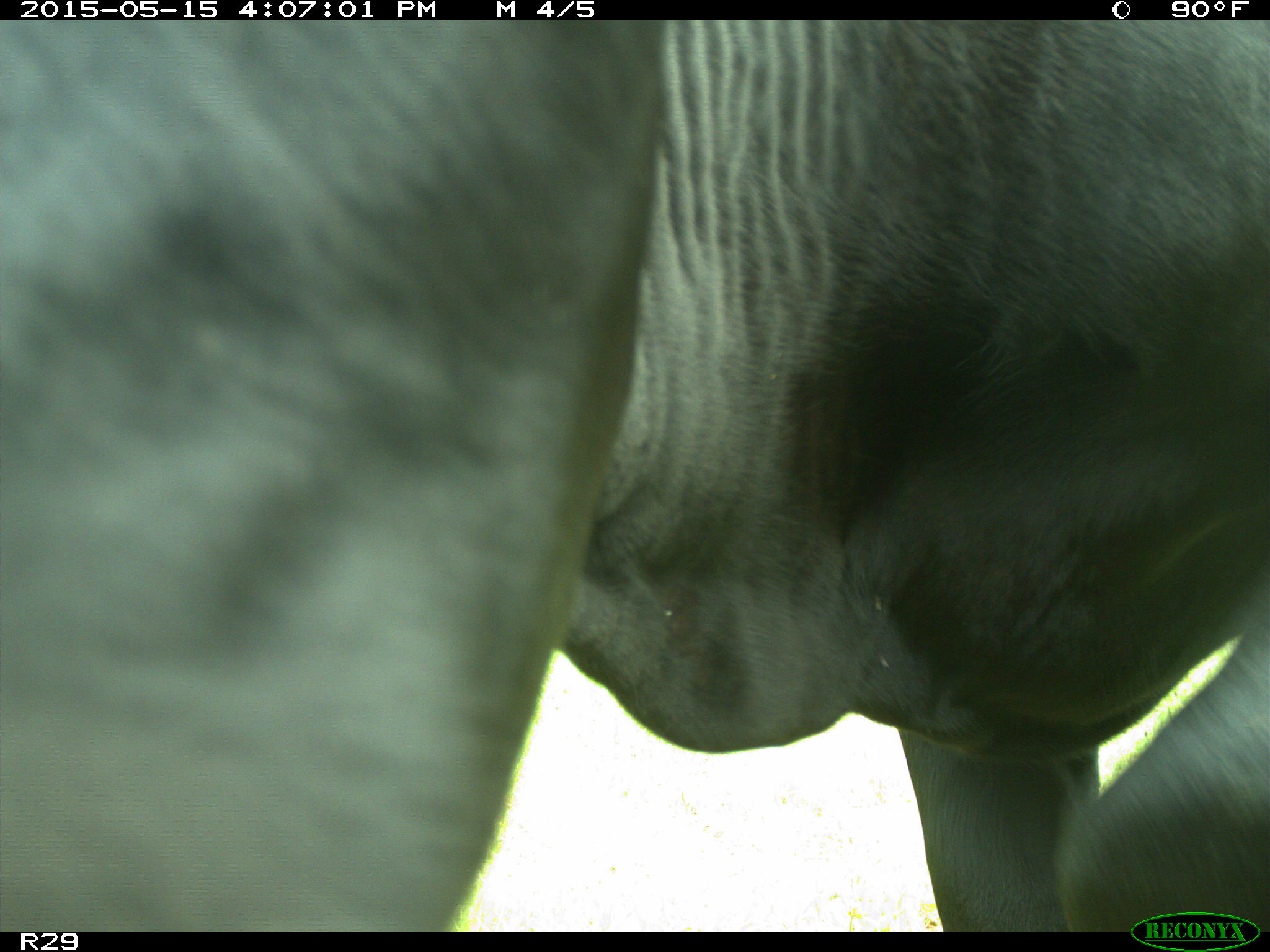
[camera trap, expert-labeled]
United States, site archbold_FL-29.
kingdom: Animalia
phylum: Chordata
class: Mammalia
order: Artiodactyla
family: Bovidae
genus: Bos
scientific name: Bos taurus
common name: domestic cow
Bos taurus (domestic cow).